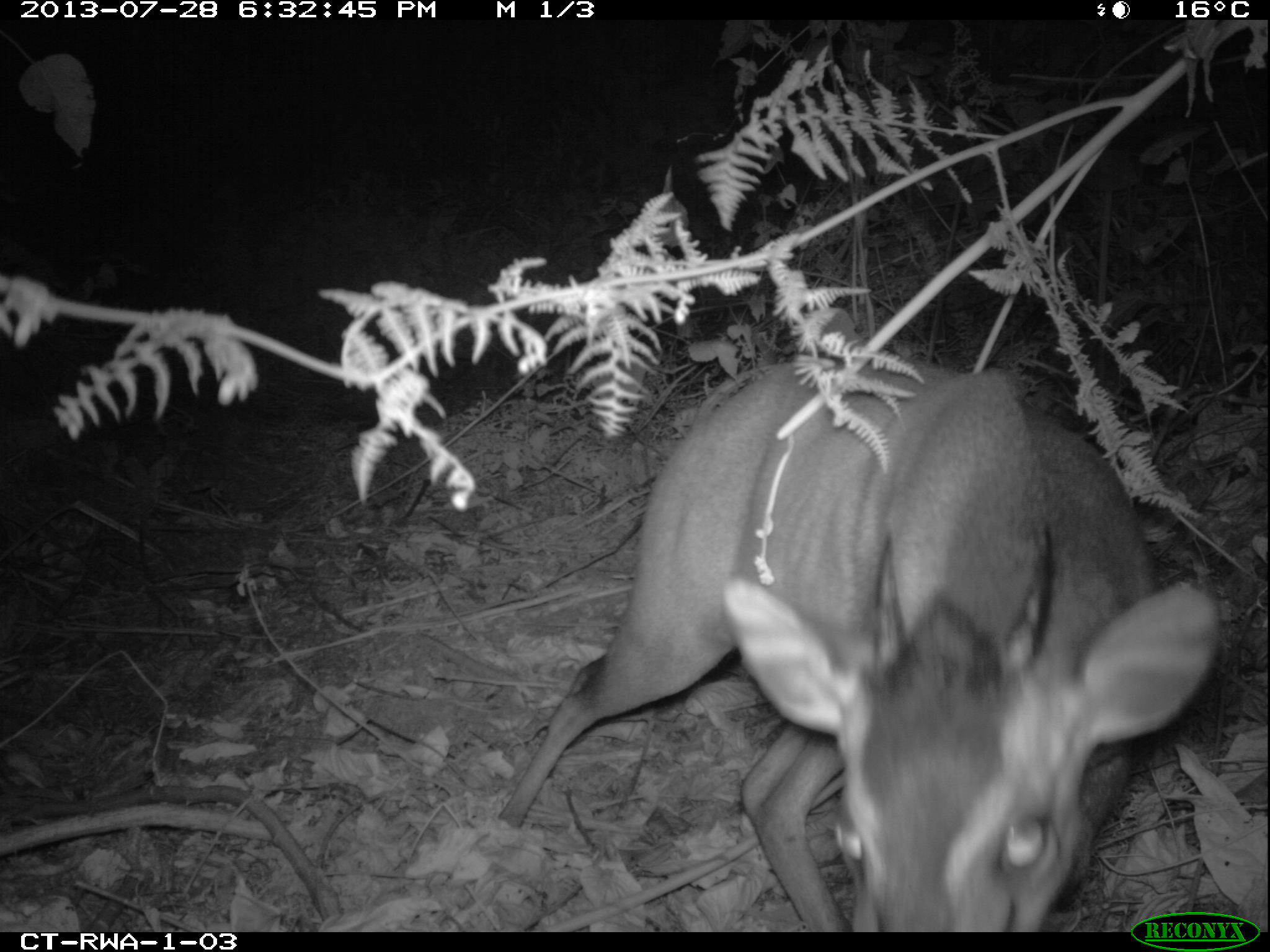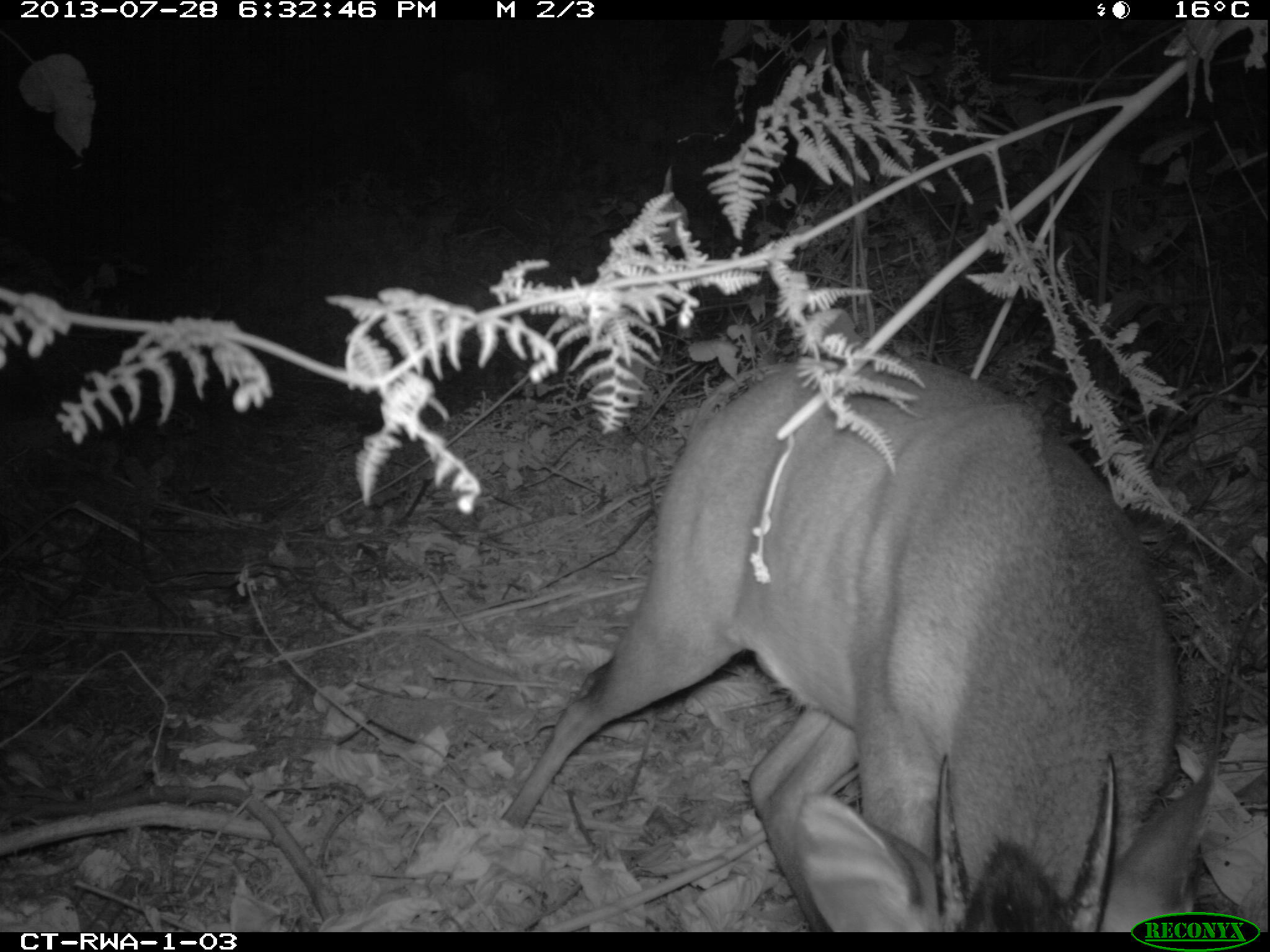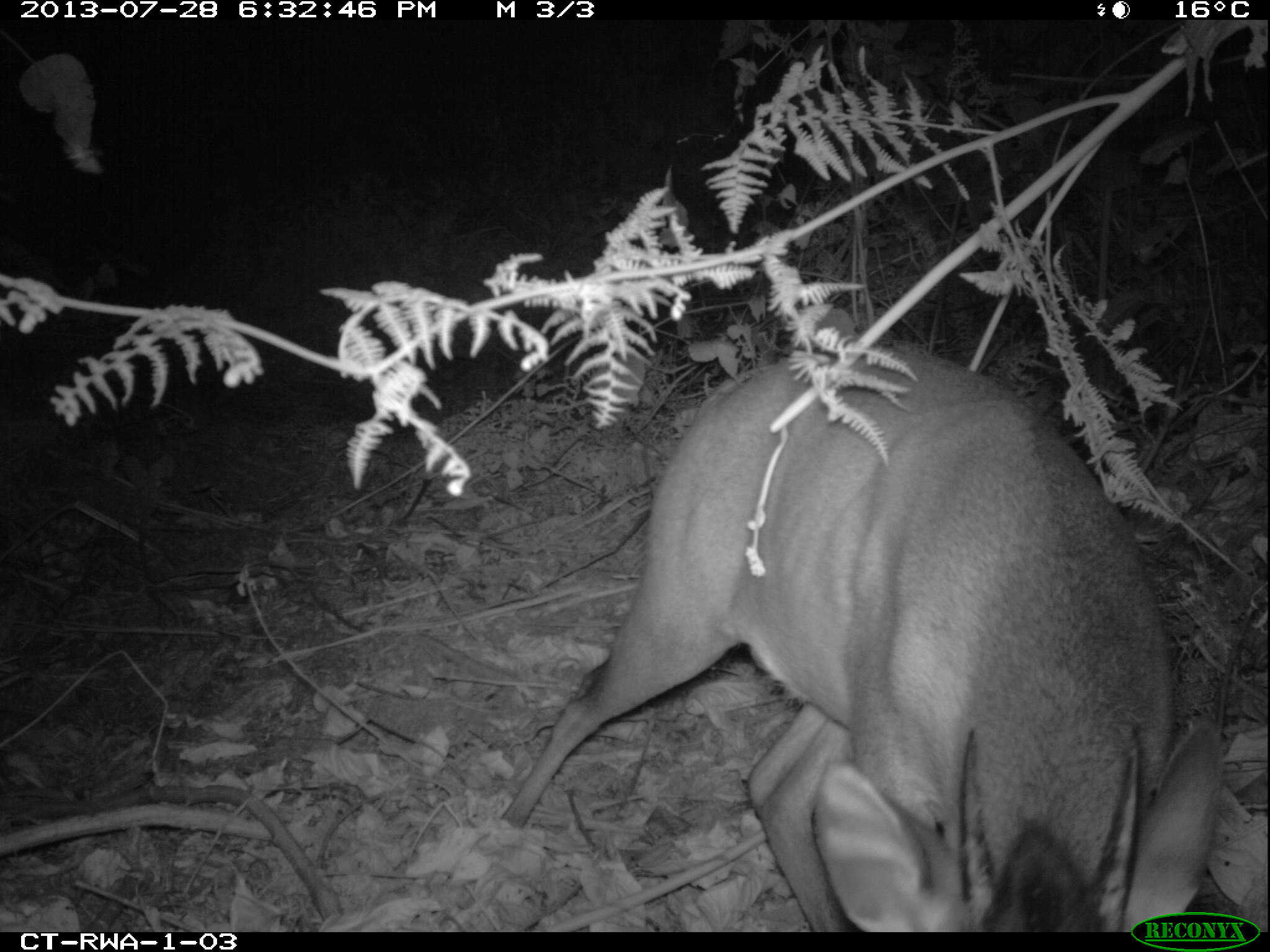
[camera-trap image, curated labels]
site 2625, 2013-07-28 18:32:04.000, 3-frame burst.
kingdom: Animalia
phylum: Chordata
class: Mammalia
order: Artiodactyla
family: Bovidae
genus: Cephalophus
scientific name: Cephalophus nigrifrons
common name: black-fronted duiker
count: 2